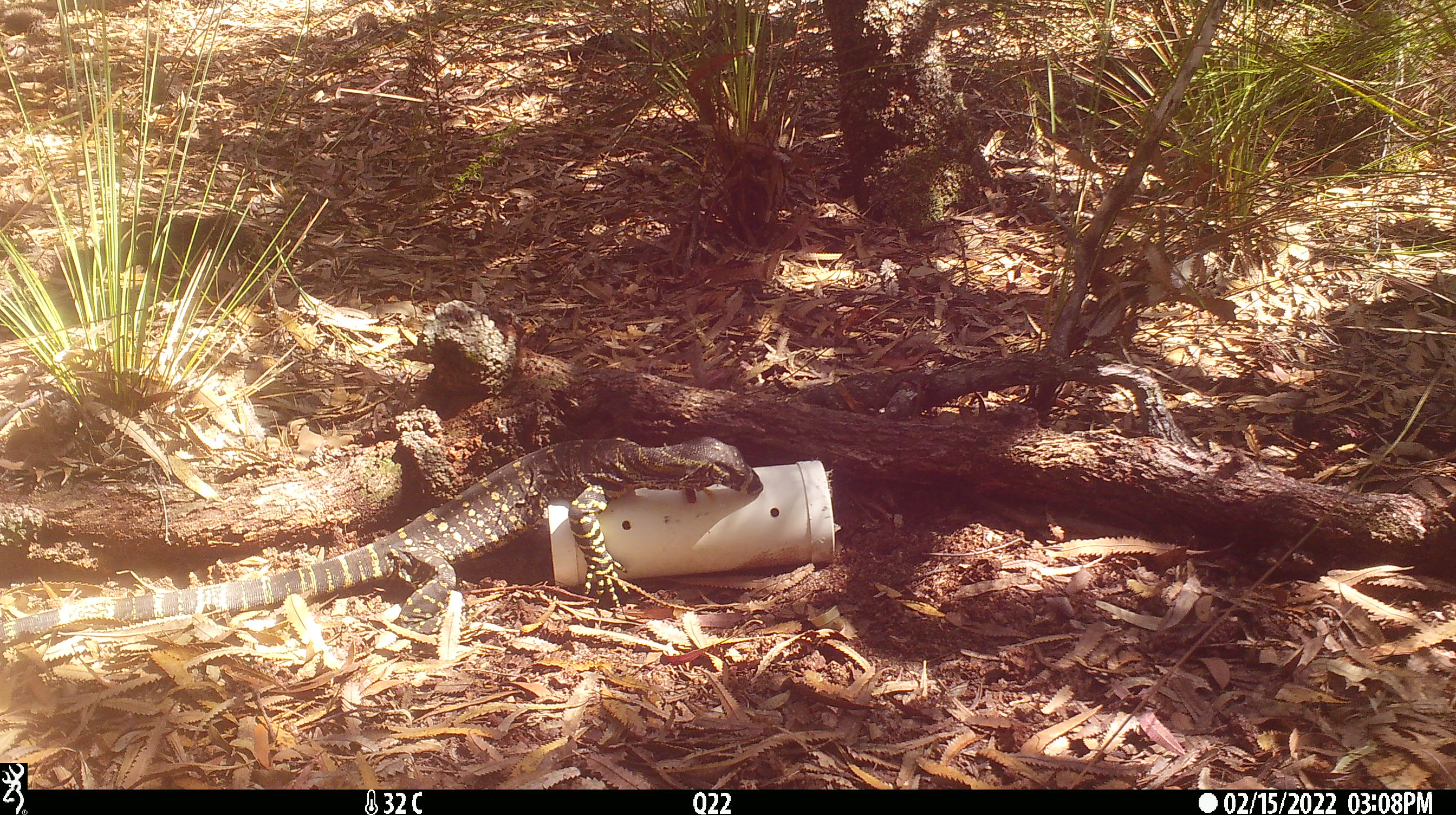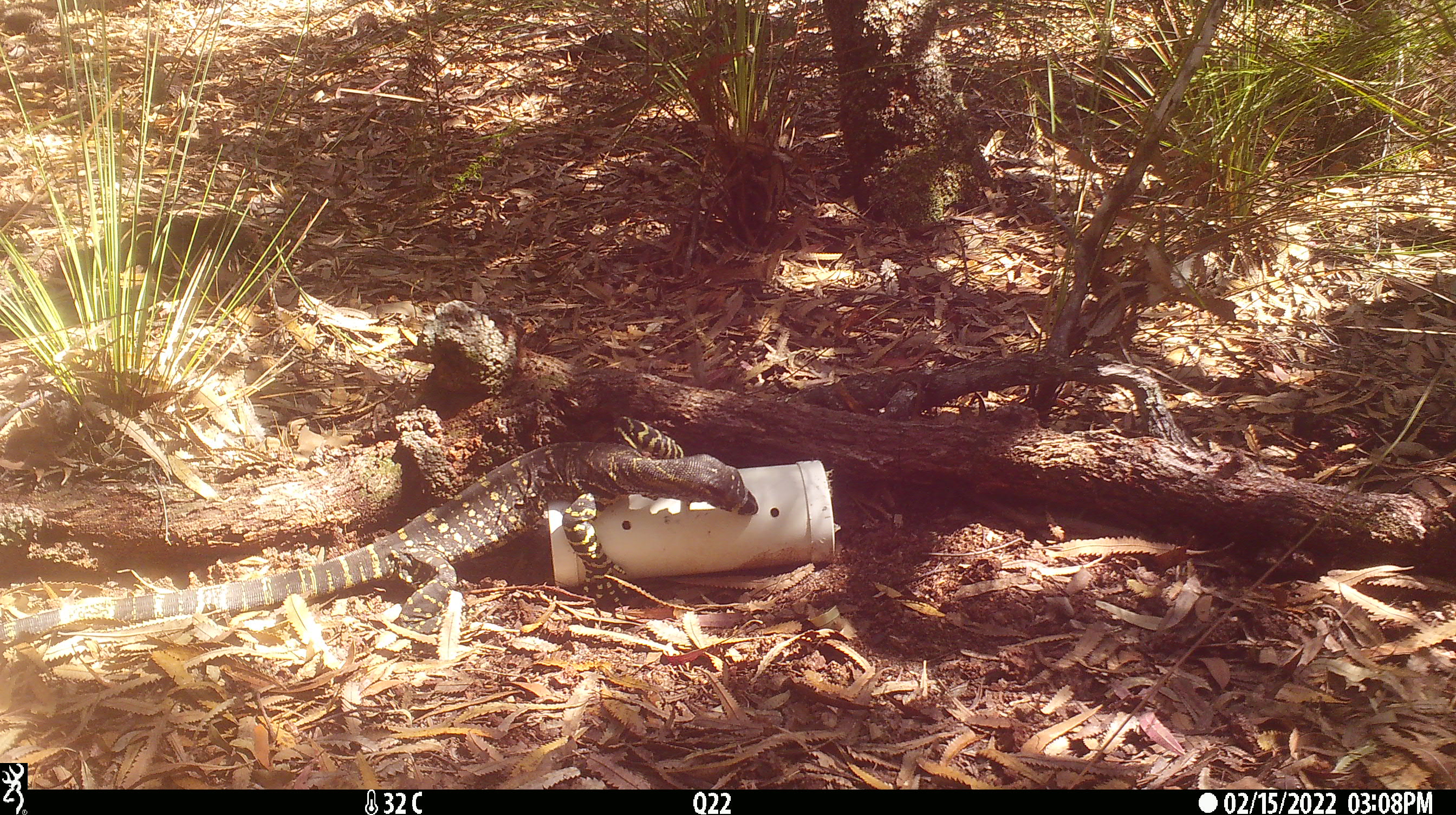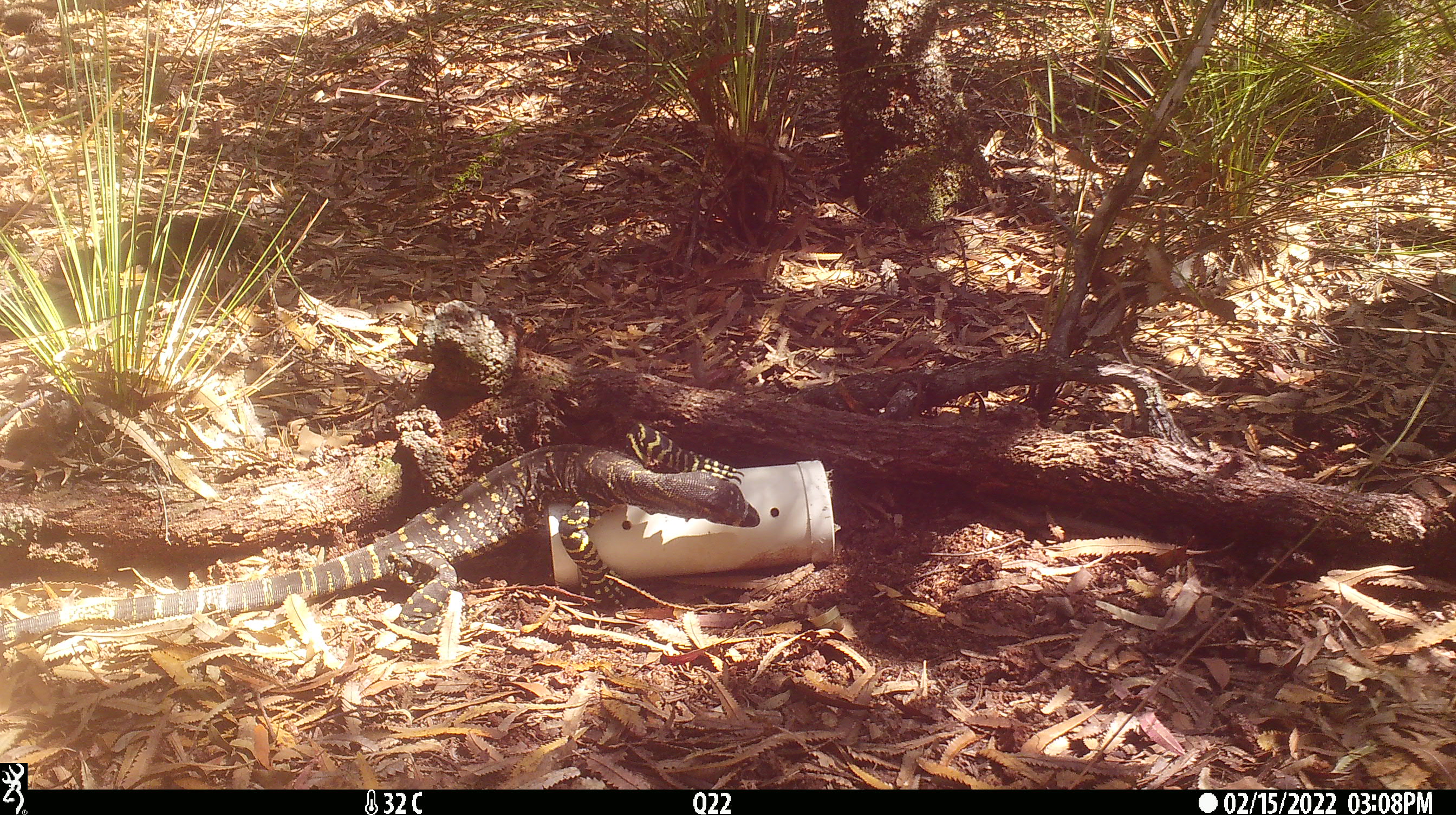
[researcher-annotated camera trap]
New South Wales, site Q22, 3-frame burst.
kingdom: Animalia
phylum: Chordata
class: Reptilia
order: Squamata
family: Varanidae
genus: Varanus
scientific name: Varanus varius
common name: lace monitor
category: goanna